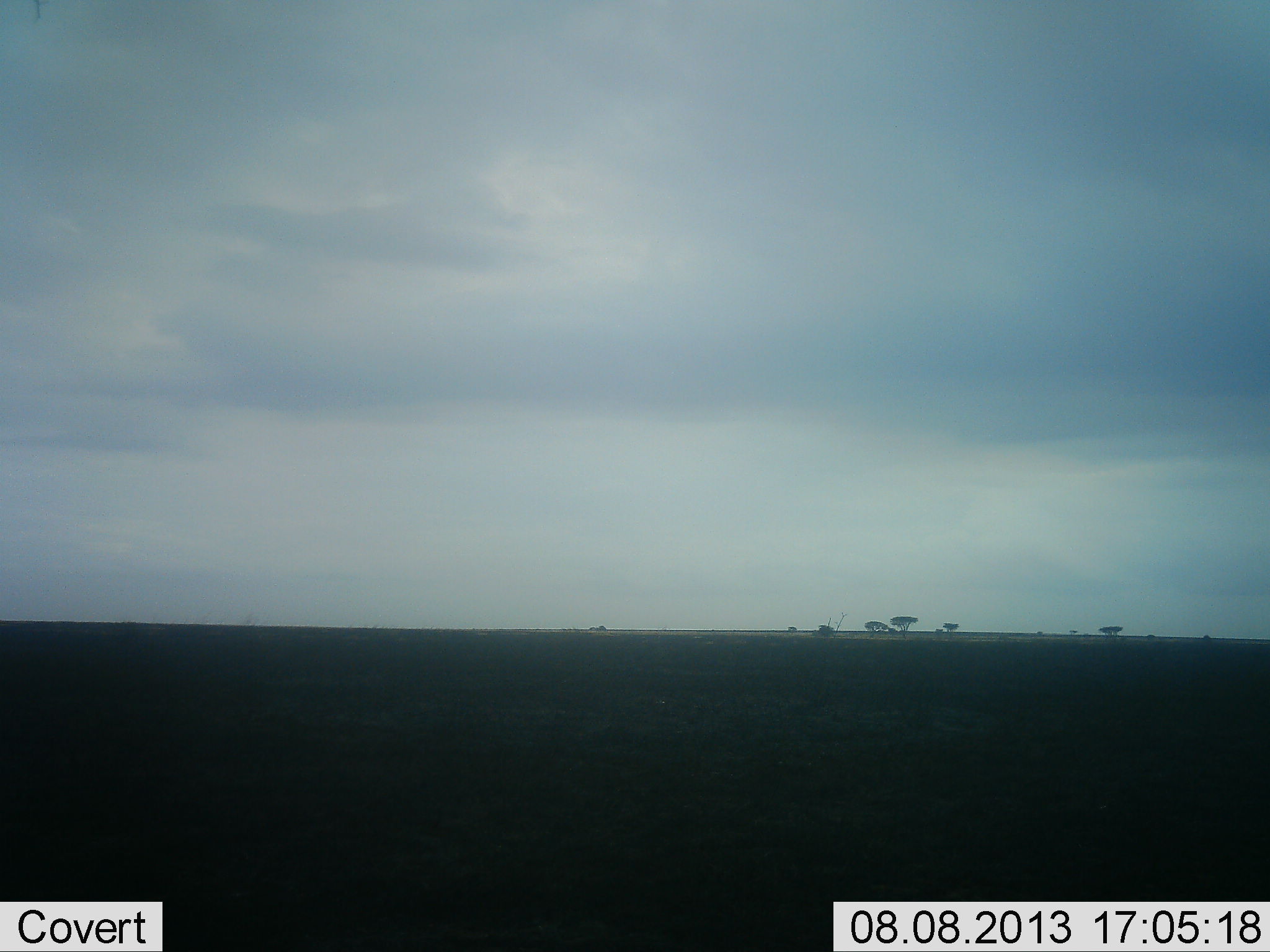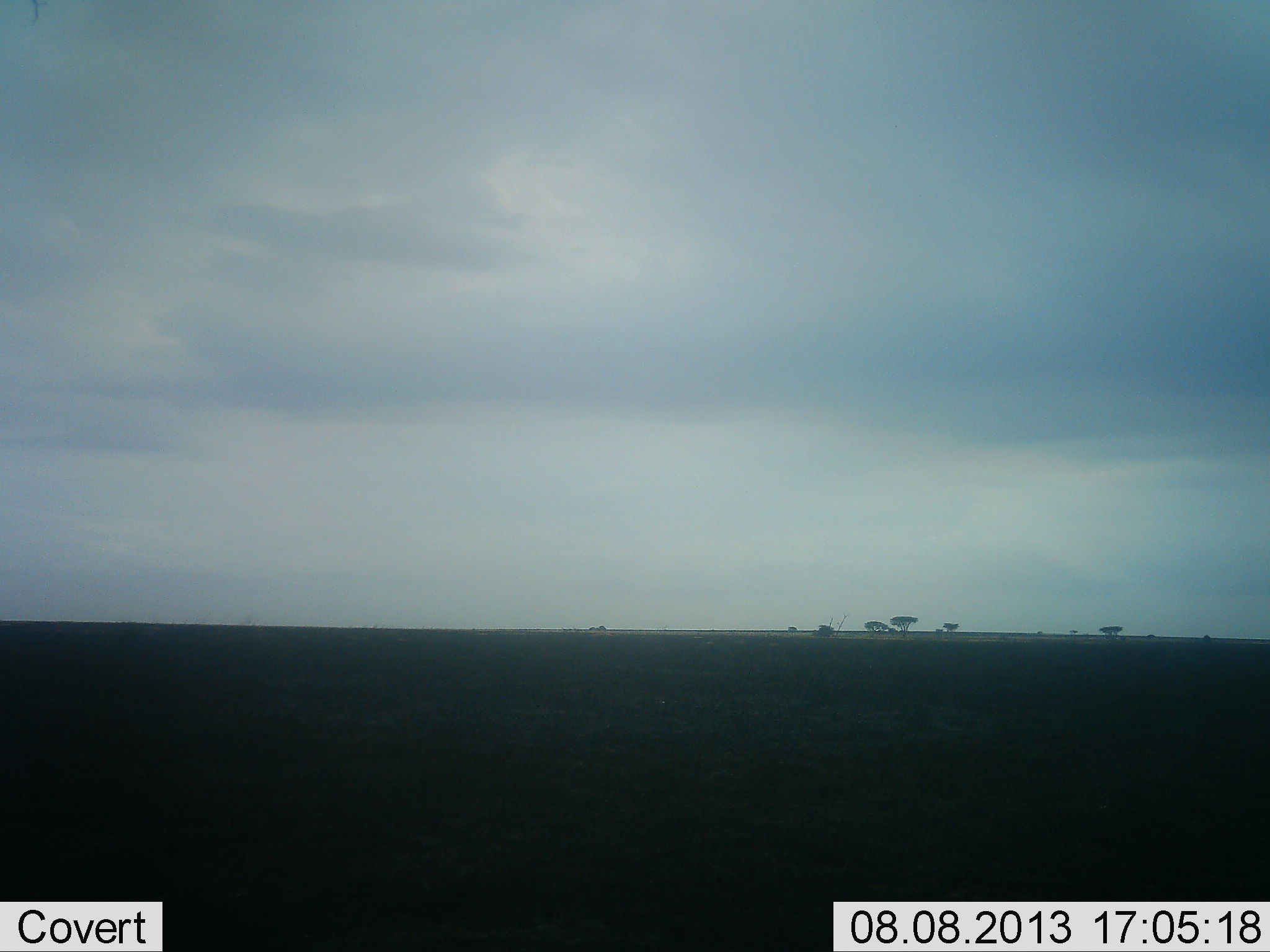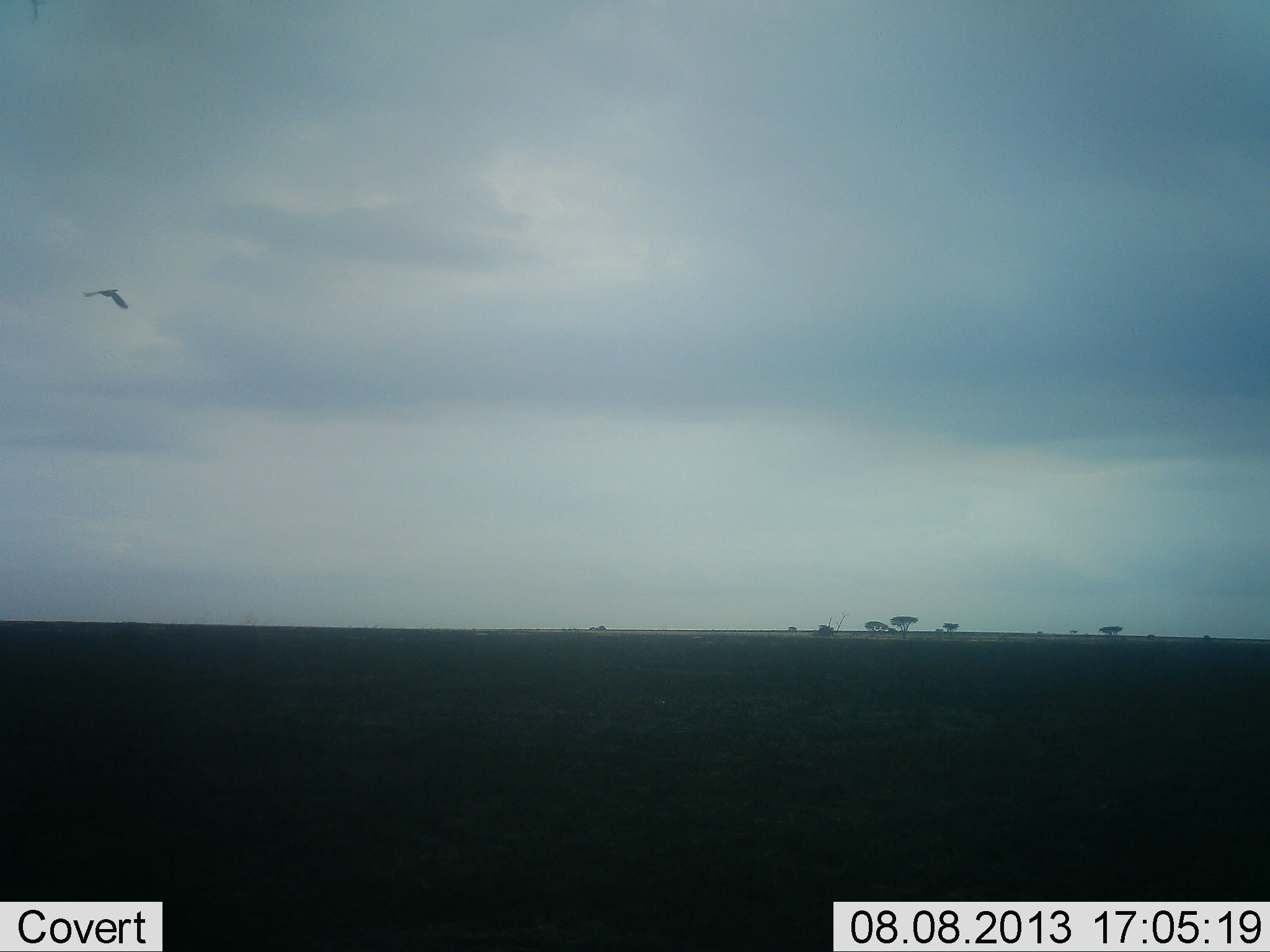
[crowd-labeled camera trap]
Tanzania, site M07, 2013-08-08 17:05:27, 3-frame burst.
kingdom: Animalia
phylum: Chordata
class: Aves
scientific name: Aves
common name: bird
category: otherbird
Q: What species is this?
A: Otherbird (bird) (Aves).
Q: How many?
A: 1.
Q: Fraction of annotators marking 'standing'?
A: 0%.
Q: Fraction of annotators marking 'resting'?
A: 0%.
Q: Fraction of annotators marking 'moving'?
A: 100%.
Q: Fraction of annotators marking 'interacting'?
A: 0%.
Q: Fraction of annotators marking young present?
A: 0%.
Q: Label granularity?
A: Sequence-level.